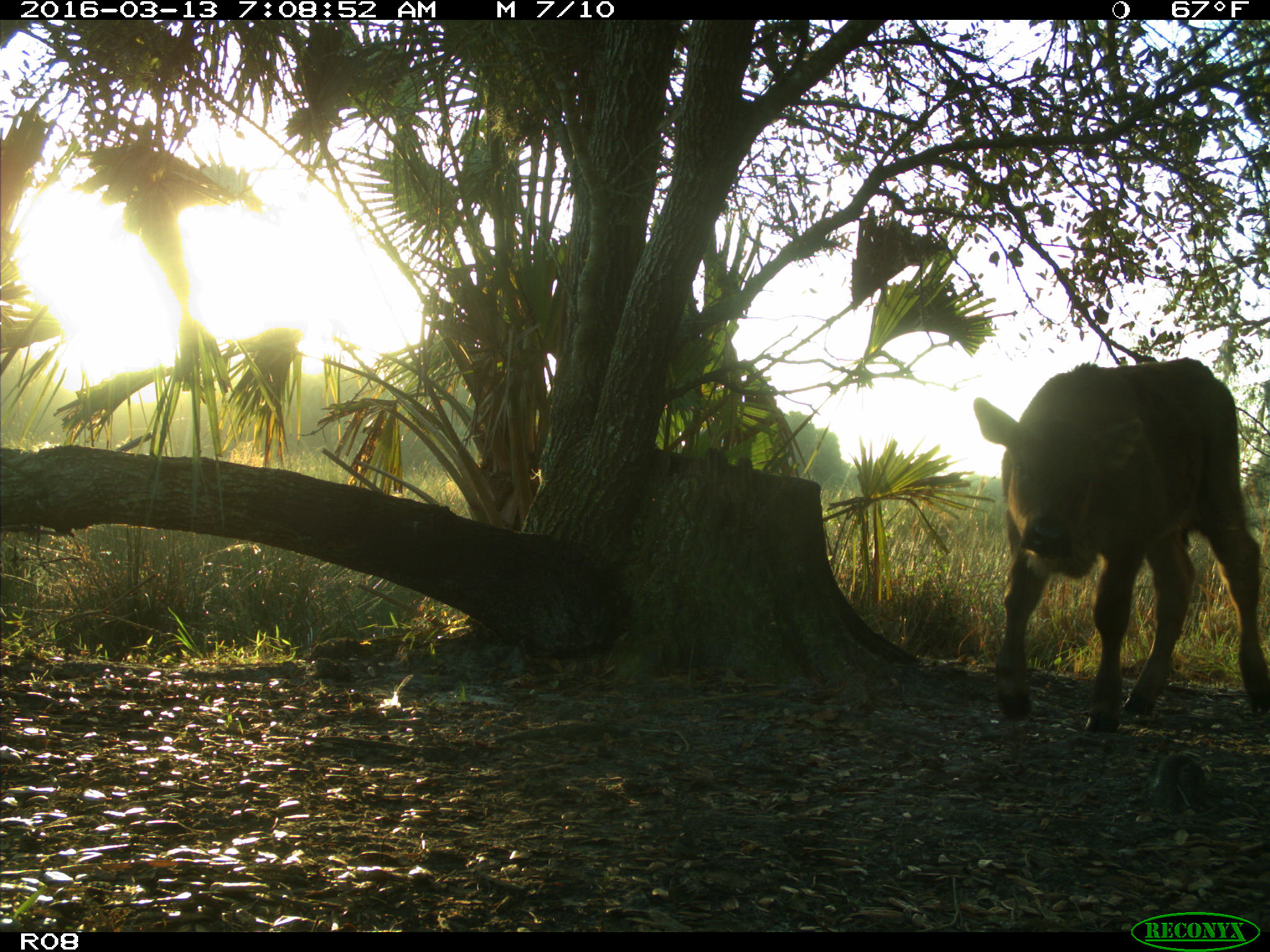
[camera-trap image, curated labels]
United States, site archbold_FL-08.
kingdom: Animalia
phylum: Chordata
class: Mammalia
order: Artiodactyla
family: Bovidae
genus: Bos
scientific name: Bos taurus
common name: domestic cow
Bos taurus (domestic cow).